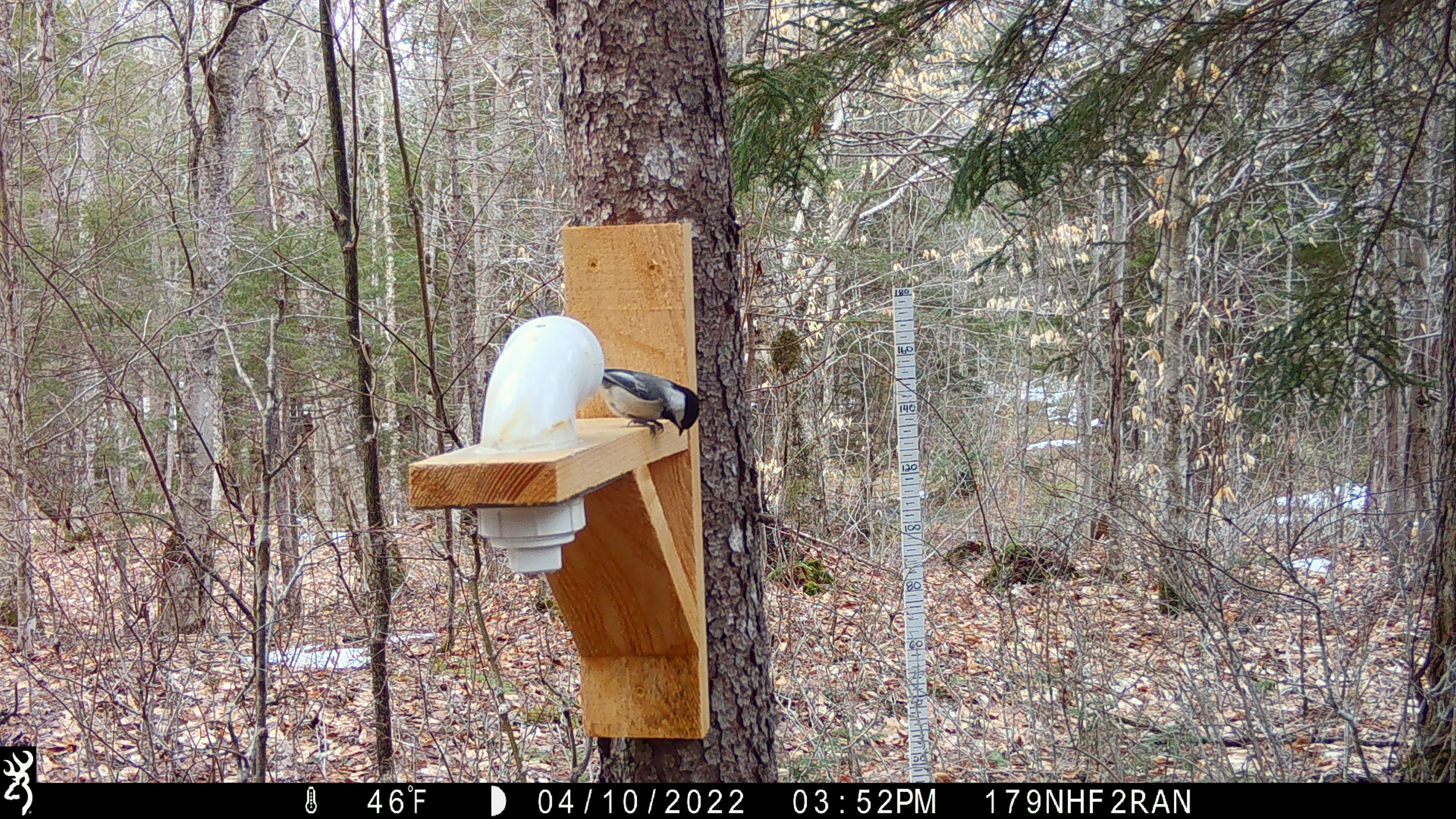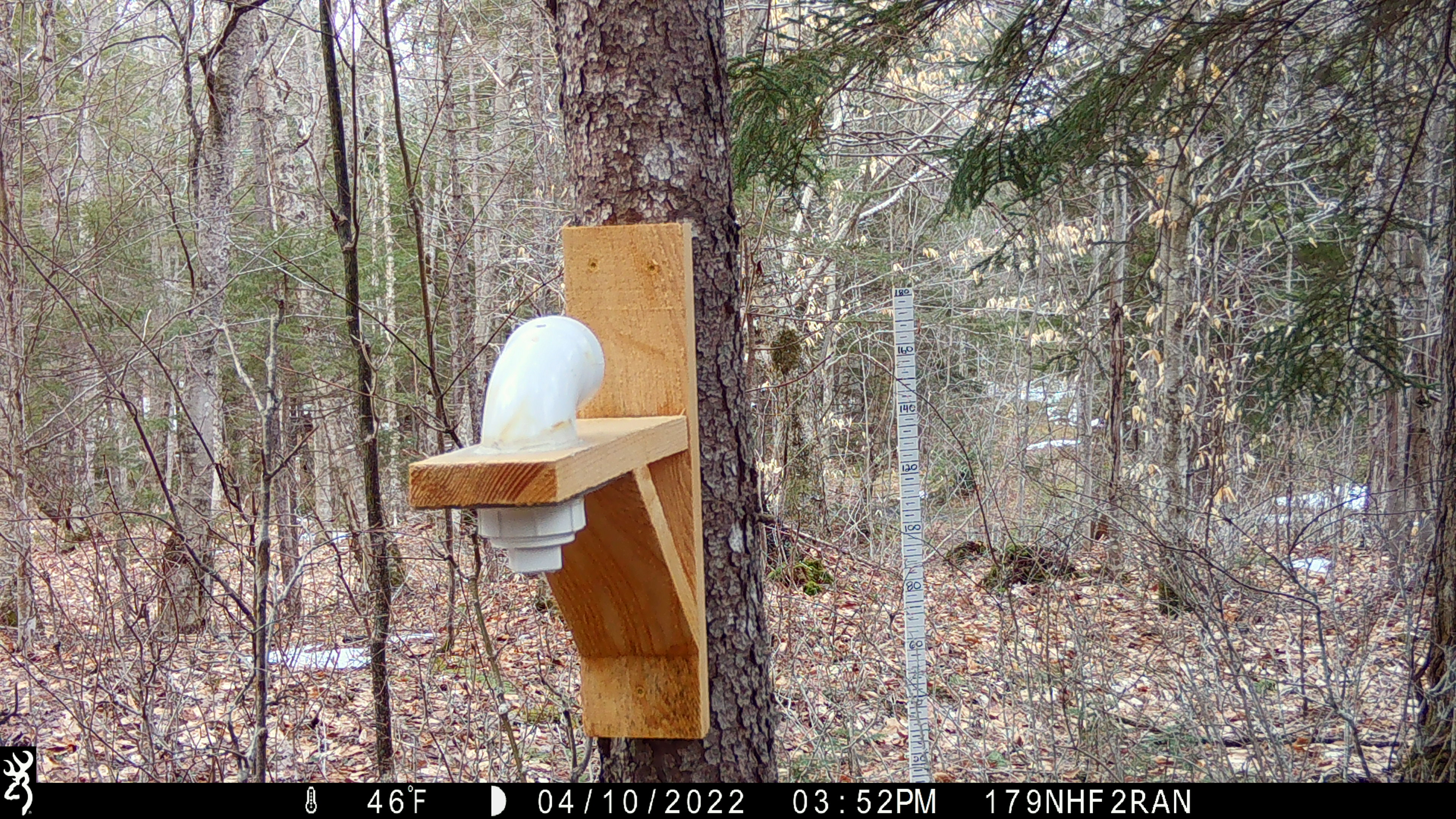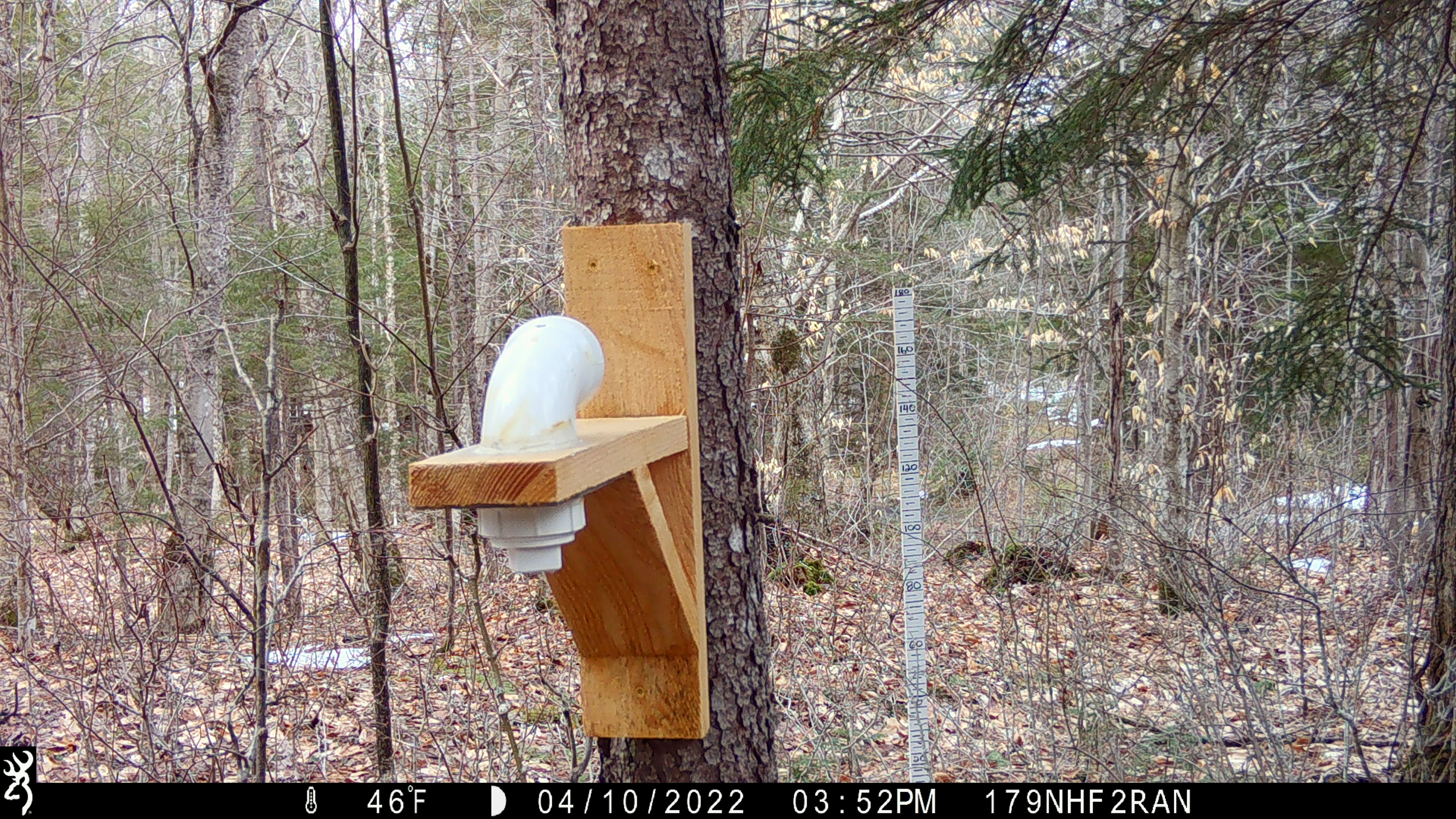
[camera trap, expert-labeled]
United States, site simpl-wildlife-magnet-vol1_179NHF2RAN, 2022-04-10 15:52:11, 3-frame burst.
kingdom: Animalia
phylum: Chordata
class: Aves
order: Passeriformes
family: Paridae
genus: Poecile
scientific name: Poecile atricapillus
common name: black-capped chickadee